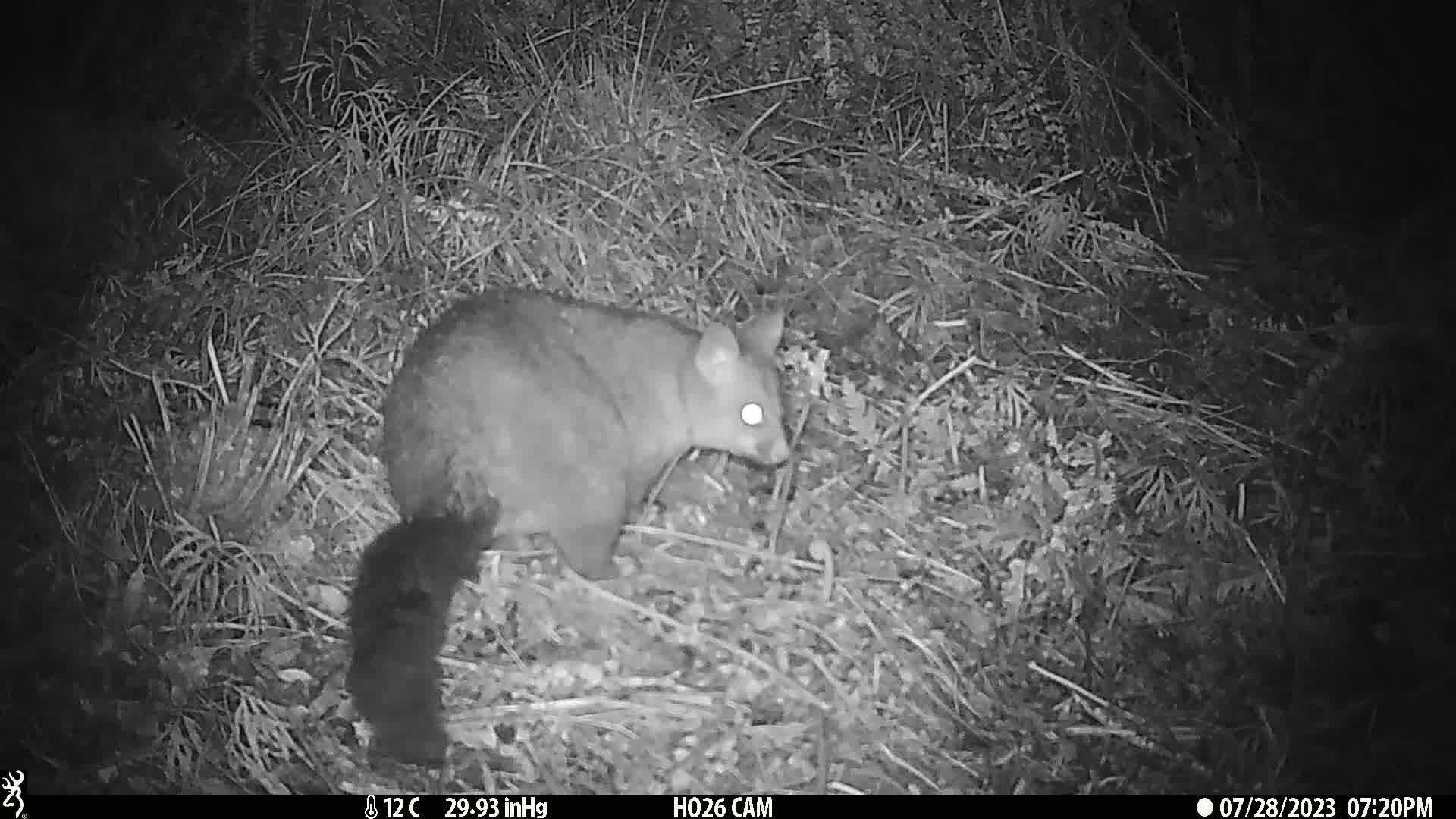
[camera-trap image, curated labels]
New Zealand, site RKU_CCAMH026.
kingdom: Animalia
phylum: Chordata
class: Mammalia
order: Diprotodontia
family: Phalangeridae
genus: Trichosurus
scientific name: Trichosurus vulpecula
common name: common brushtail possum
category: possum